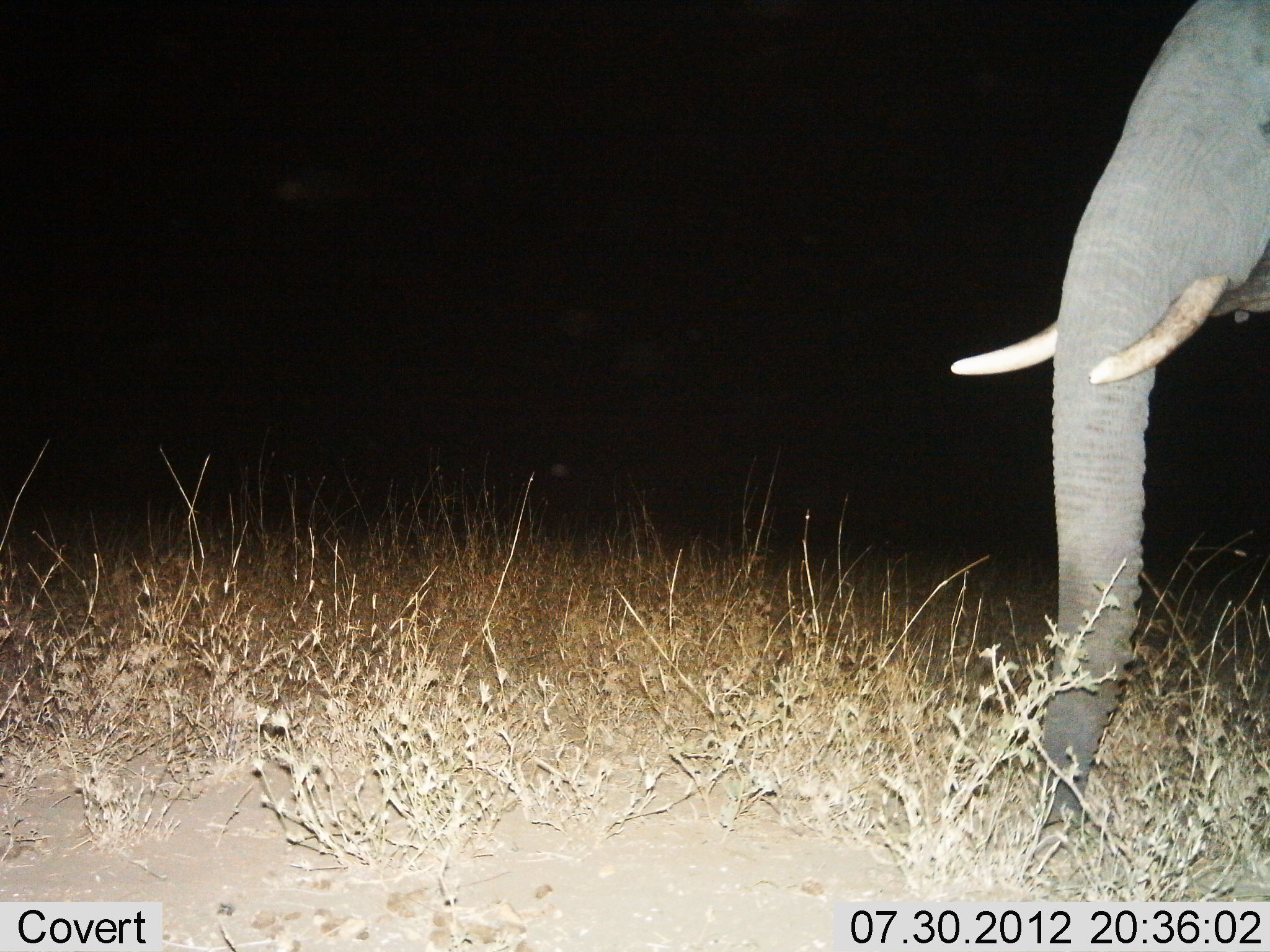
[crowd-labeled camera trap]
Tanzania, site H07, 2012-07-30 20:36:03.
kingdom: Animalia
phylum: Chordata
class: Mammalia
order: Proboscidea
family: Elephantidae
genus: Loxodonta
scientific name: Loxodonta africana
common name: african bush elephant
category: elephant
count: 1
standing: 70%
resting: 0%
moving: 20%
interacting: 0%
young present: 0%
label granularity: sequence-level